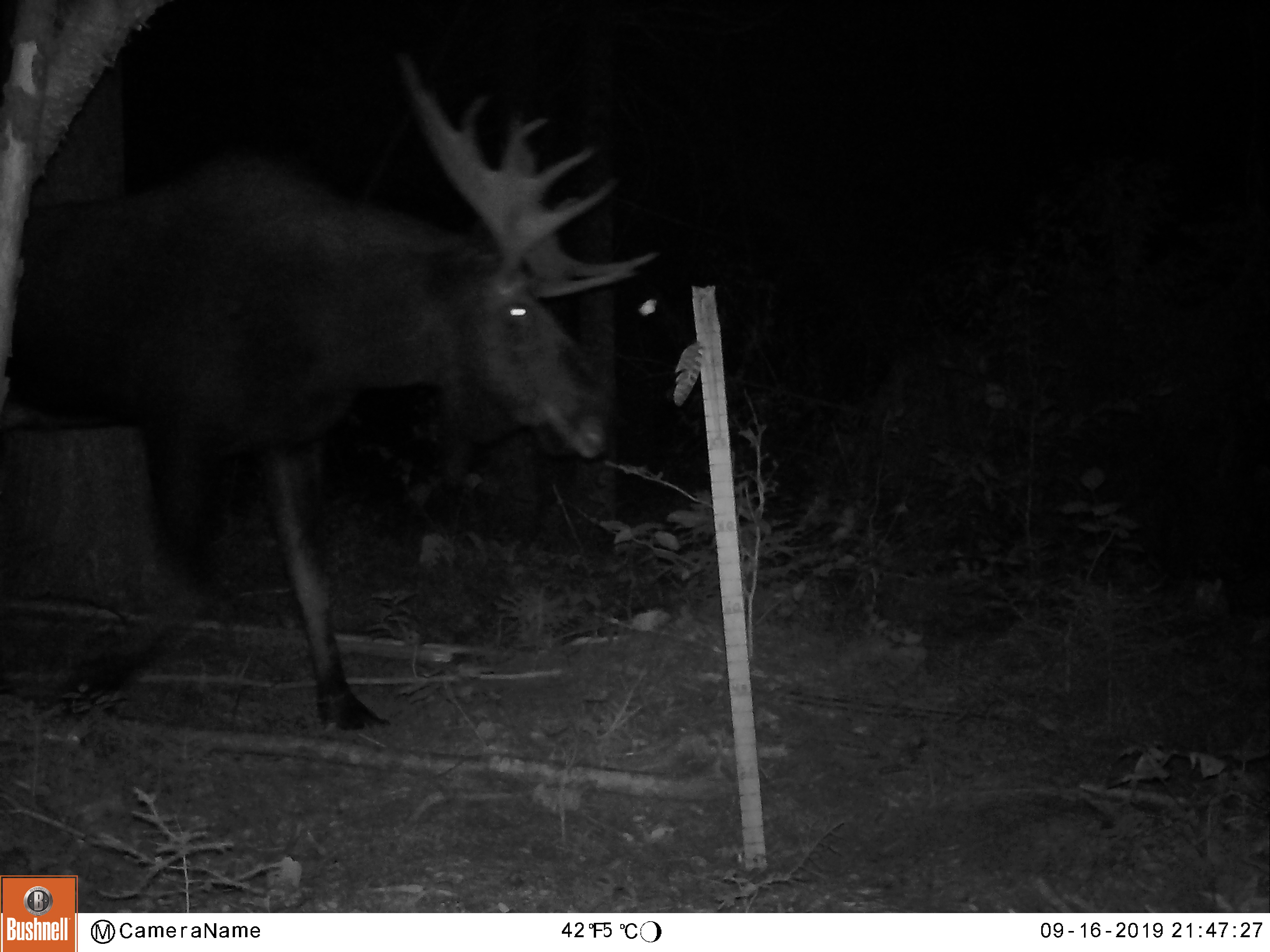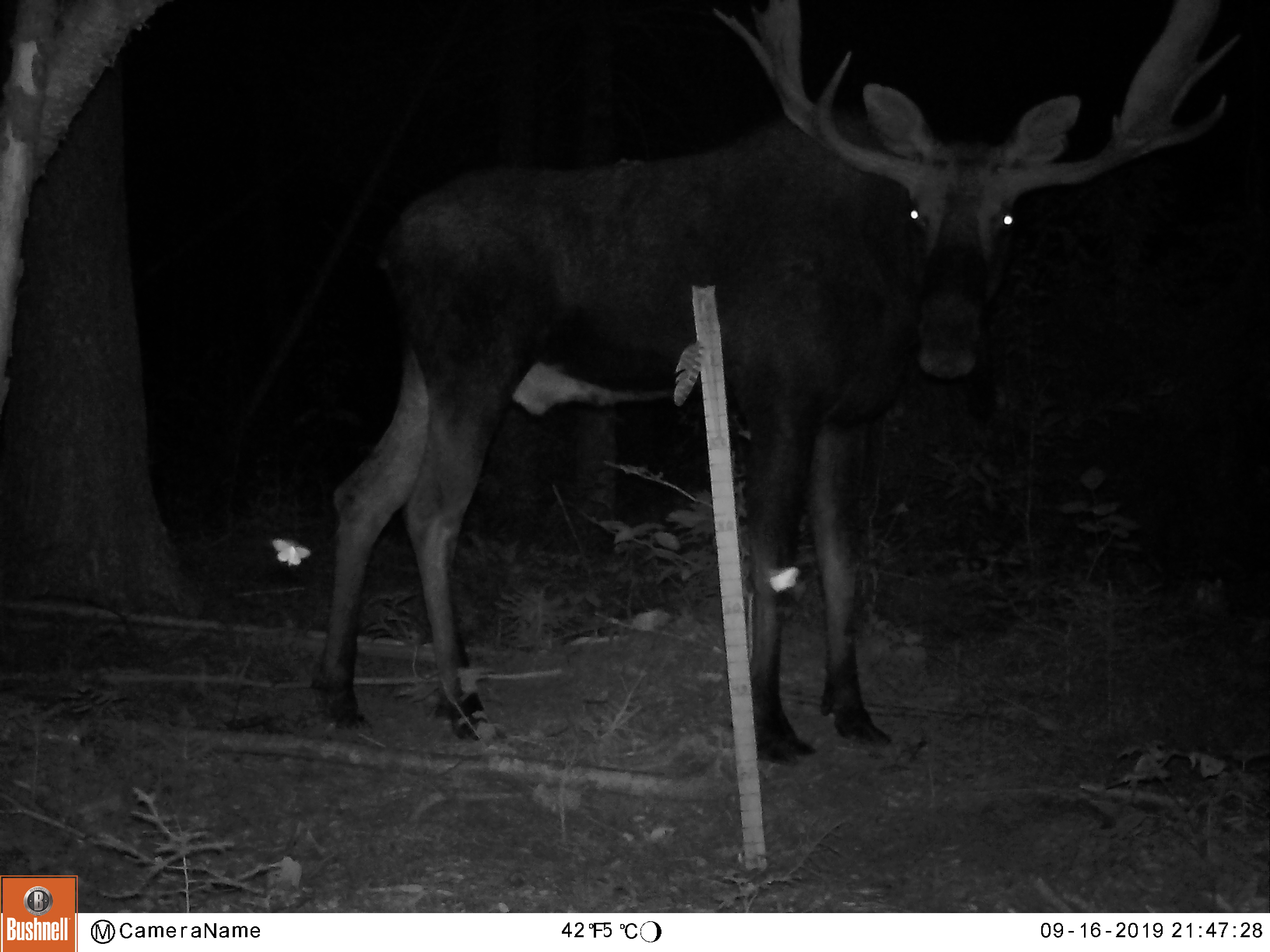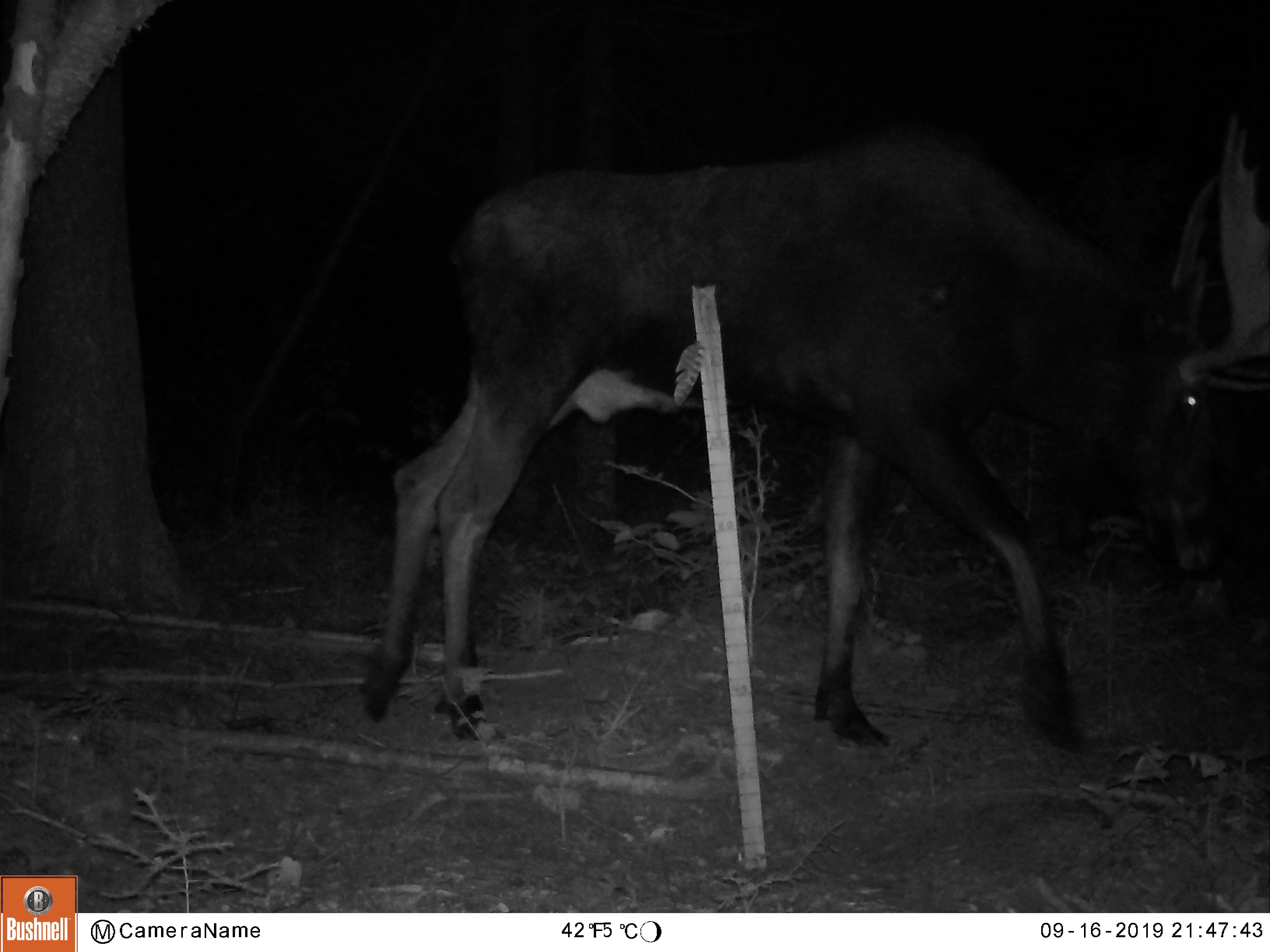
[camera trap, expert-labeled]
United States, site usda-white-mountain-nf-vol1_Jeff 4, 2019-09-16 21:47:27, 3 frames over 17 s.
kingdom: Animalia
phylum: Chordata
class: Mammalia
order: Artiodactyla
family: Cervidae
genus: Alces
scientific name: Alces alces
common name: moose